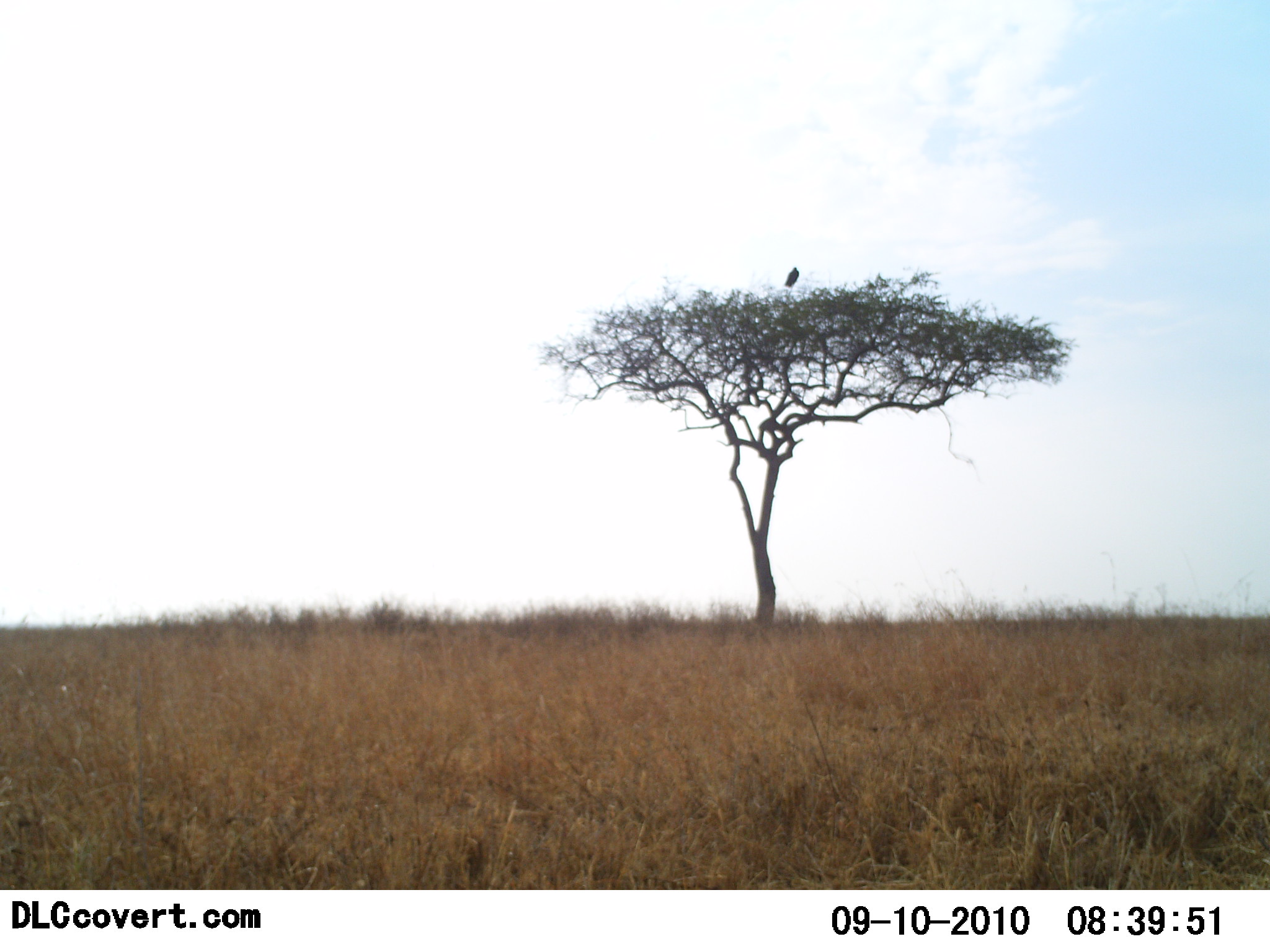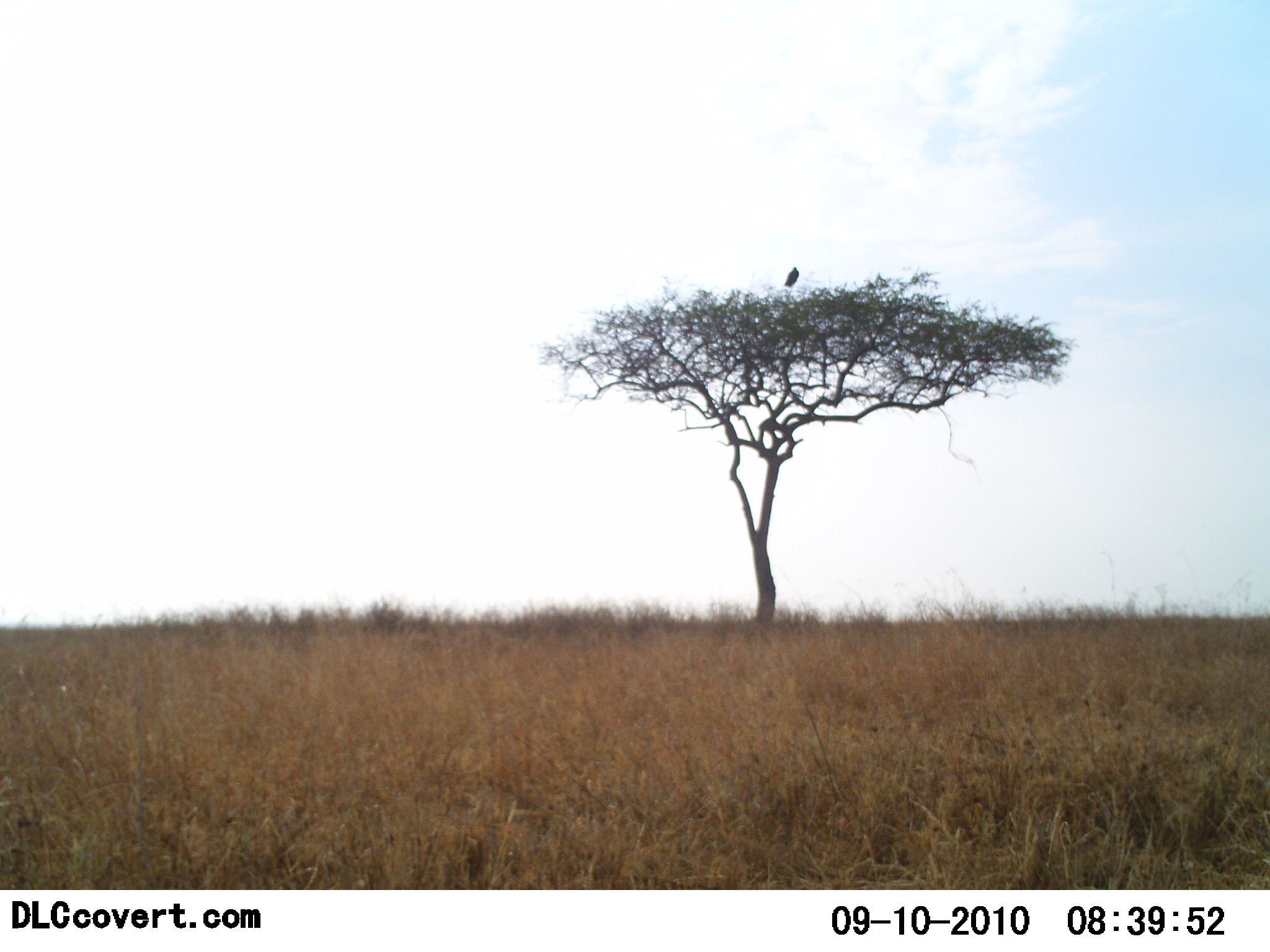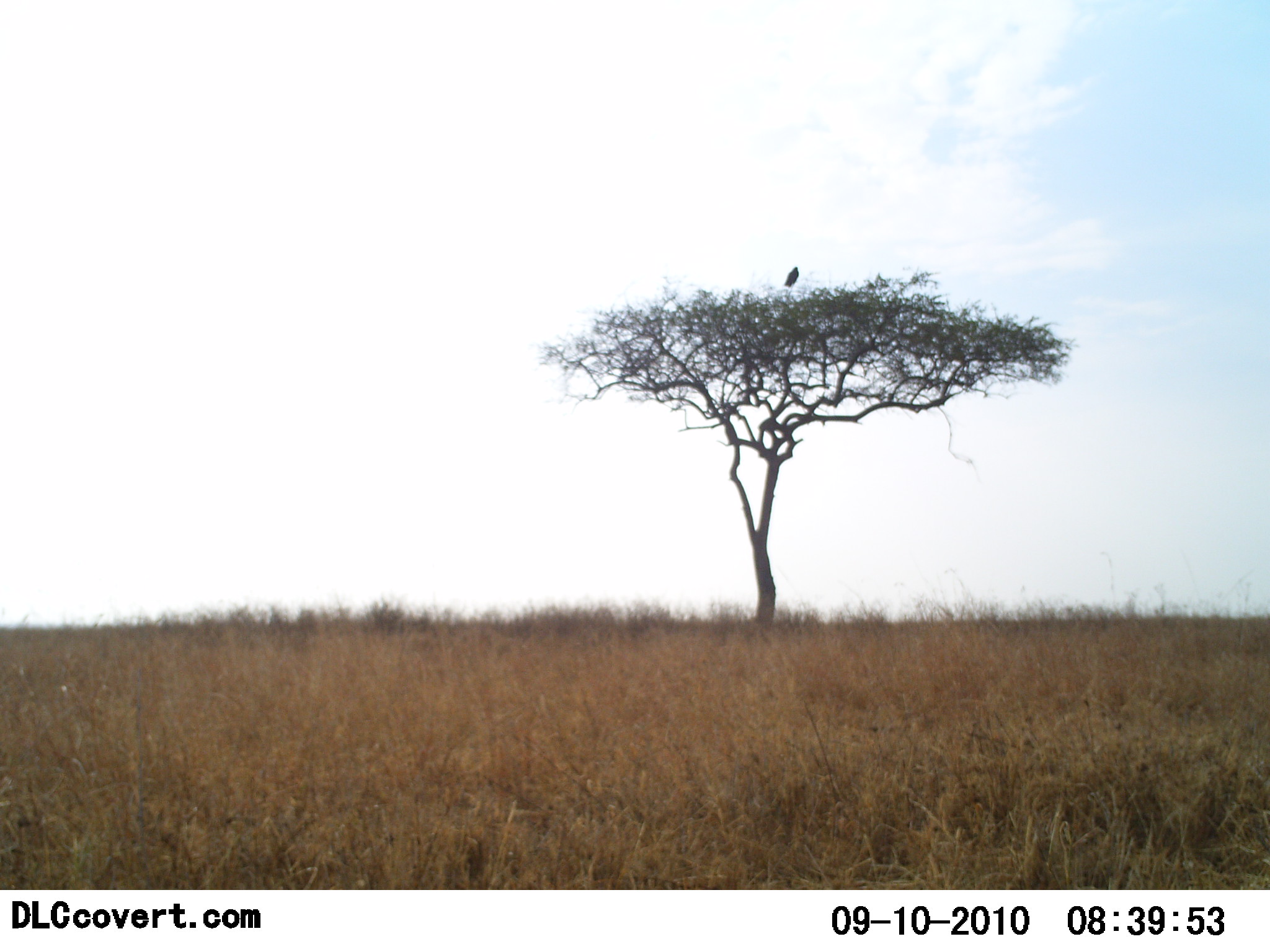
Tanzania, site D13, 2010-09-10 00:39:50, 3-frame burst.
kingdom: Animalia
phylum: Chordata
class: Aves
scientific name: Aves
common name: bird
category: otherbird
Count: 1.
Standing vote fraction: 43%.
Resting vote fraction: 64%.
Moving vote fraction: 0%.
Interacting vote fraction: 0%.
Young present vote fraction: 0%.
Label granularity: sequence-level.